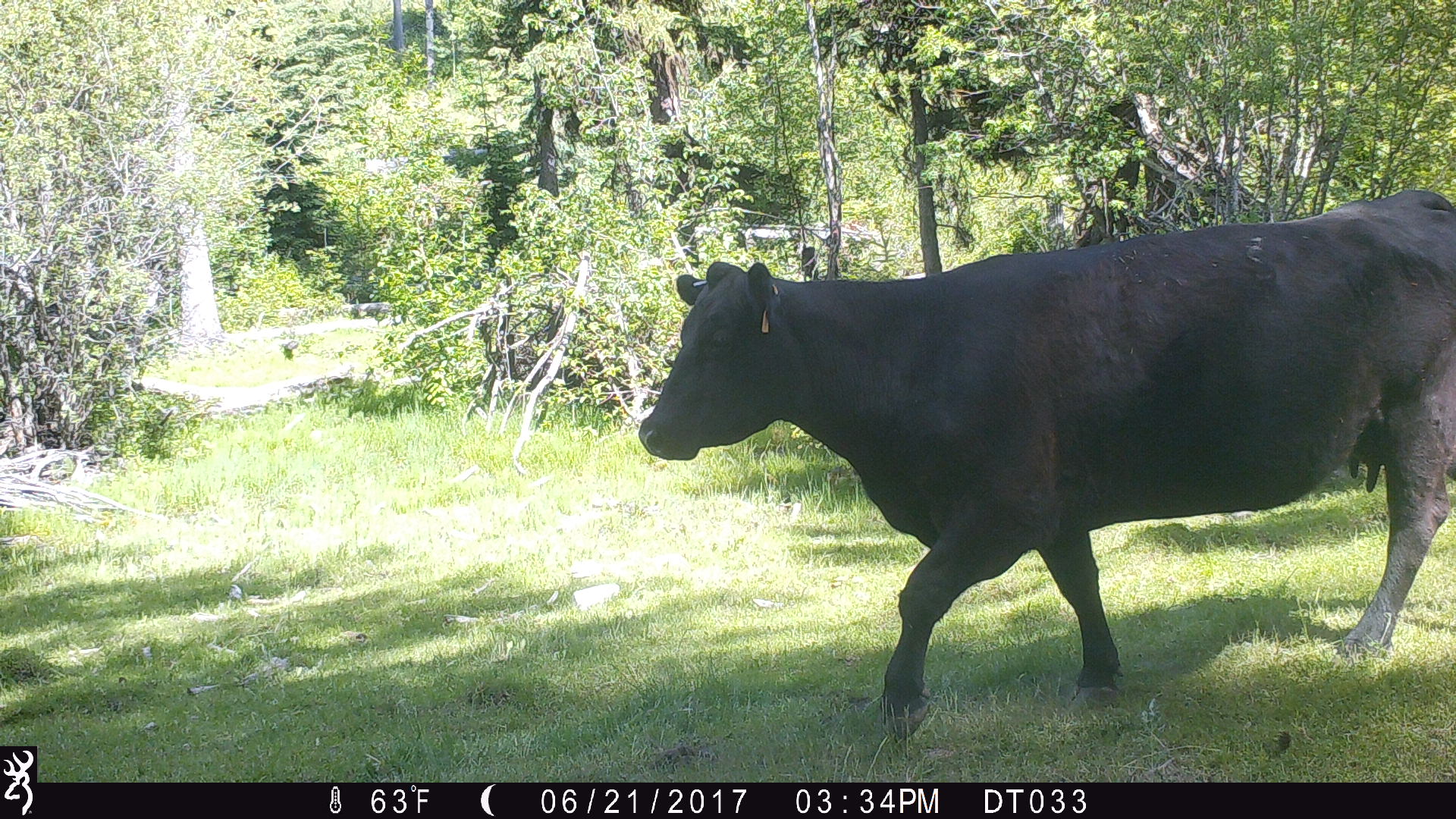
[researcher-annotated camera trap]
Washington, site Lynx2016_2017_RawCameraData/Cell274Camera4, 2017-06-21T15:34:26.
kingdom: Animalia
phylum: Chordata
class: Mammalia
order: Artiodactyla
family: Bovidae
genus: Bos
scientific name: Bos taurus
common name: domestic cattle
Domestic cattle (Bos taurus). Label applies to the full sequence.